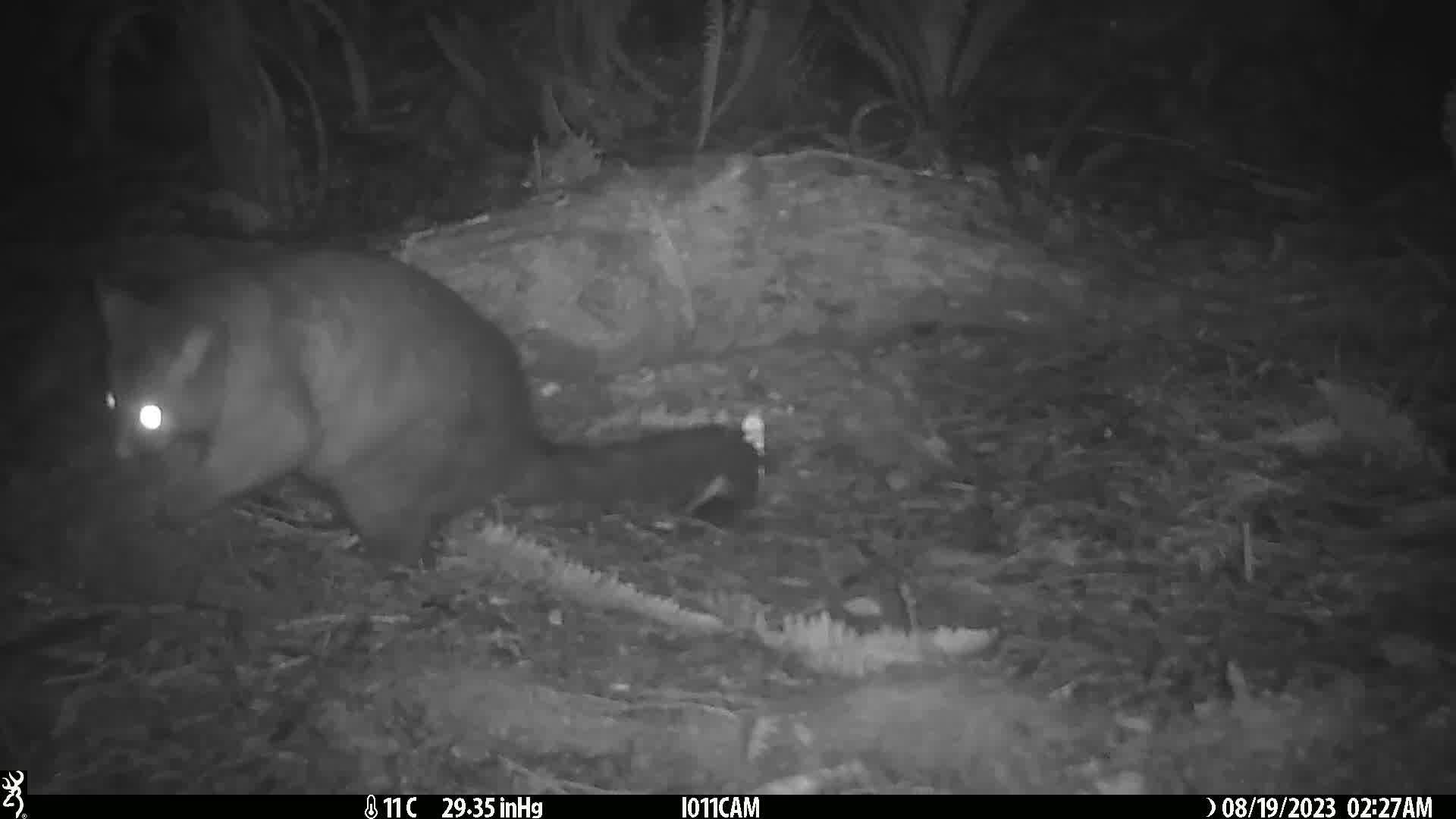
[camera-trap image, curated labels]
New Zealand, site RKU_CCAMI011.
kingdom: Animalia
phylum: Chordata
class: Mammalia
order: Diprotodontia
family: Phalangeridae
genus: Trichosurus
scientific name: Trichosurus vulpecula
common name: common brushtail possum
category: possum